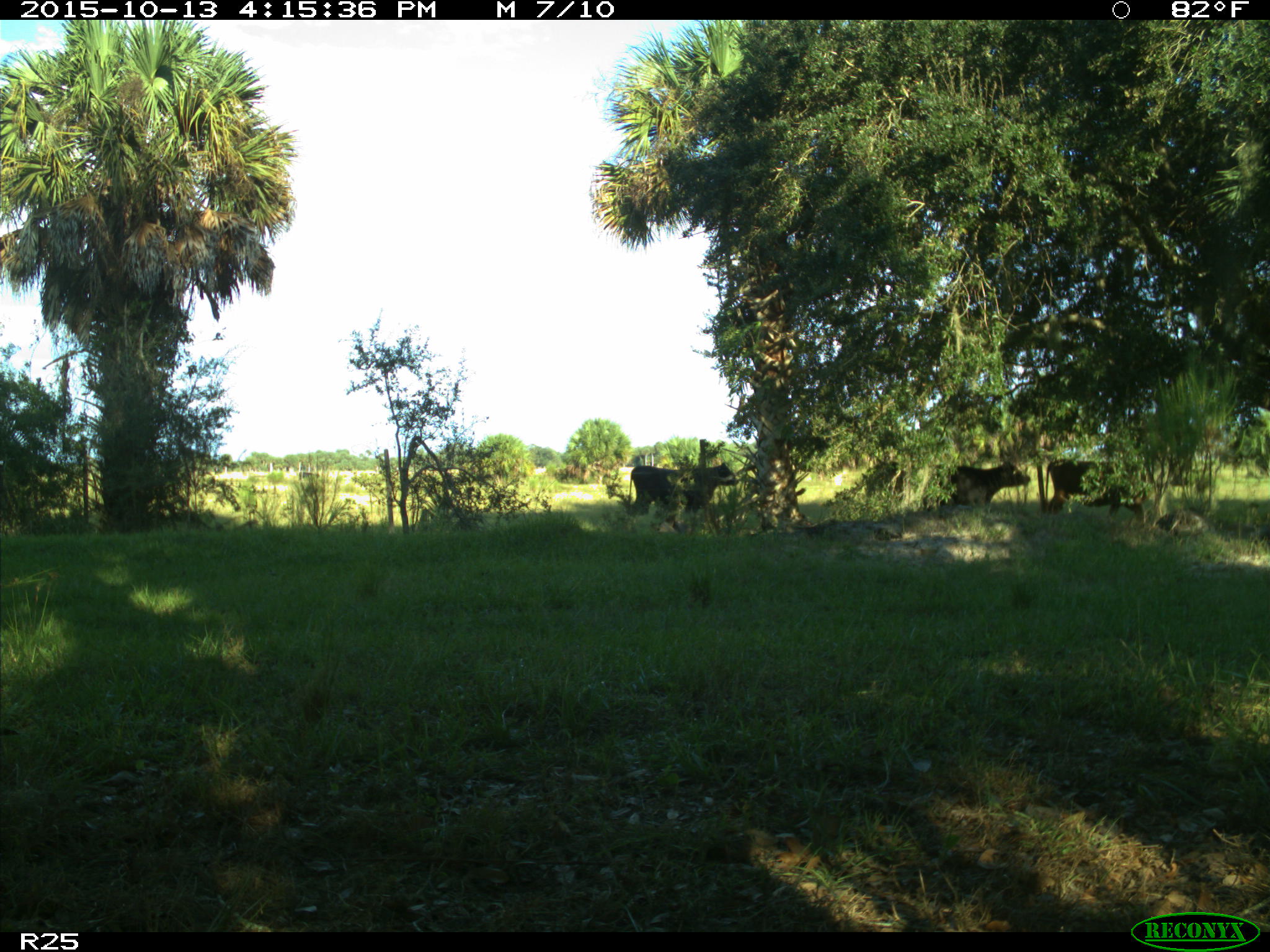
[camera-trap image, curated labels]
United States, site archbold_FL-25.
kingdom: Animalia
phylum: Chordata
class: Mammalia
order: Artiodactyla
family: Bovidae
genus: Bos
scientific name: Bos taurus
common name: domestic cow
Bos taurus (domestic cow).